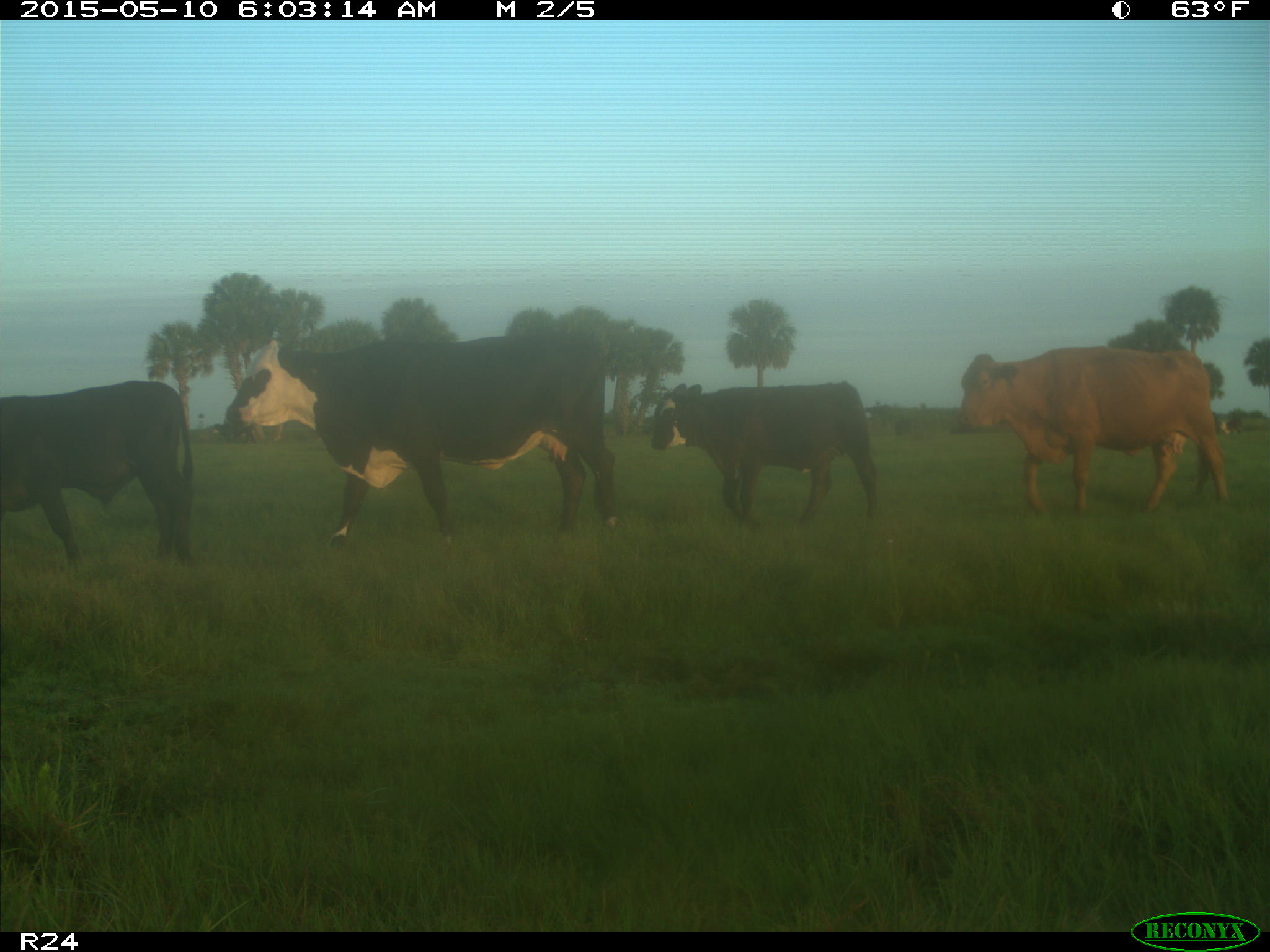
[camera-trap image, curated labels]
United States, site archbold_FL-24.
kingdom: Animalia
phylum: Chordata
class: Mammalia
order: Artiodactyla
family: Bovidae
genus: Bos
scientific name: Bos taurus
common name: domestic cow